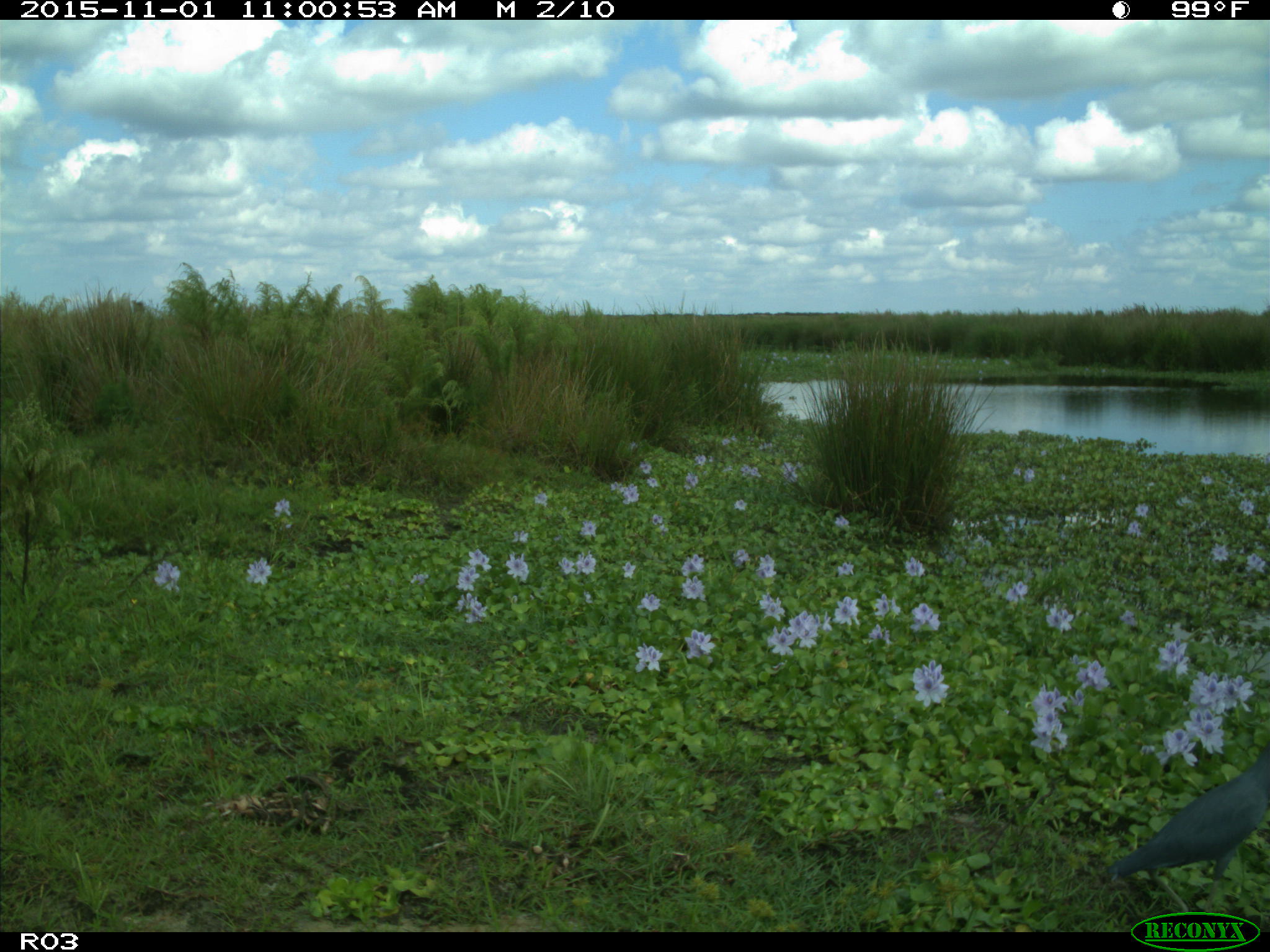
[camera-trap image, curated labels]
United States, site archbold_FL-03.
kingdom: Animalia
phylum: Chordata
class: Aves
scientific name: Aves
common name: birds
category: unidentified bird